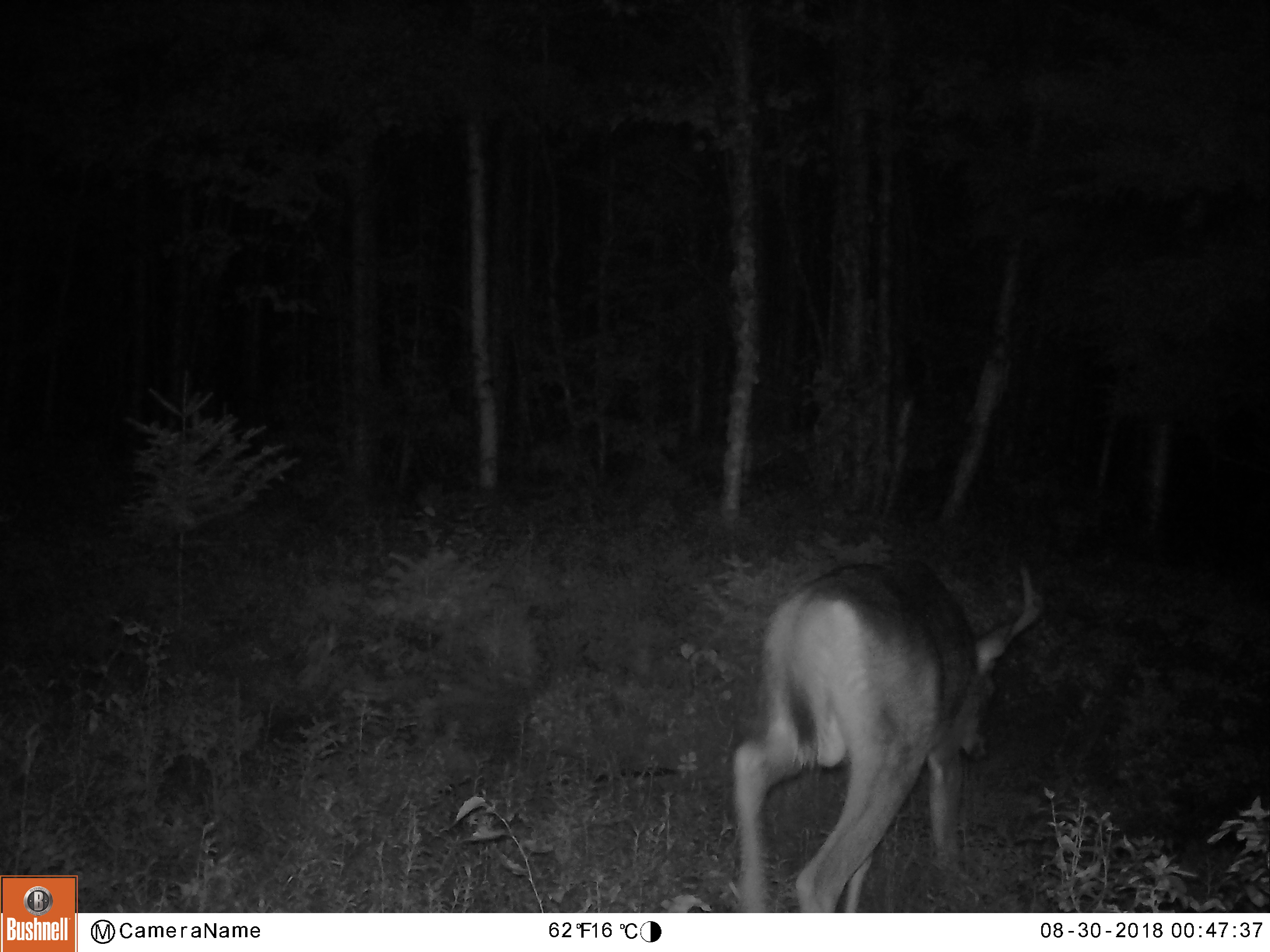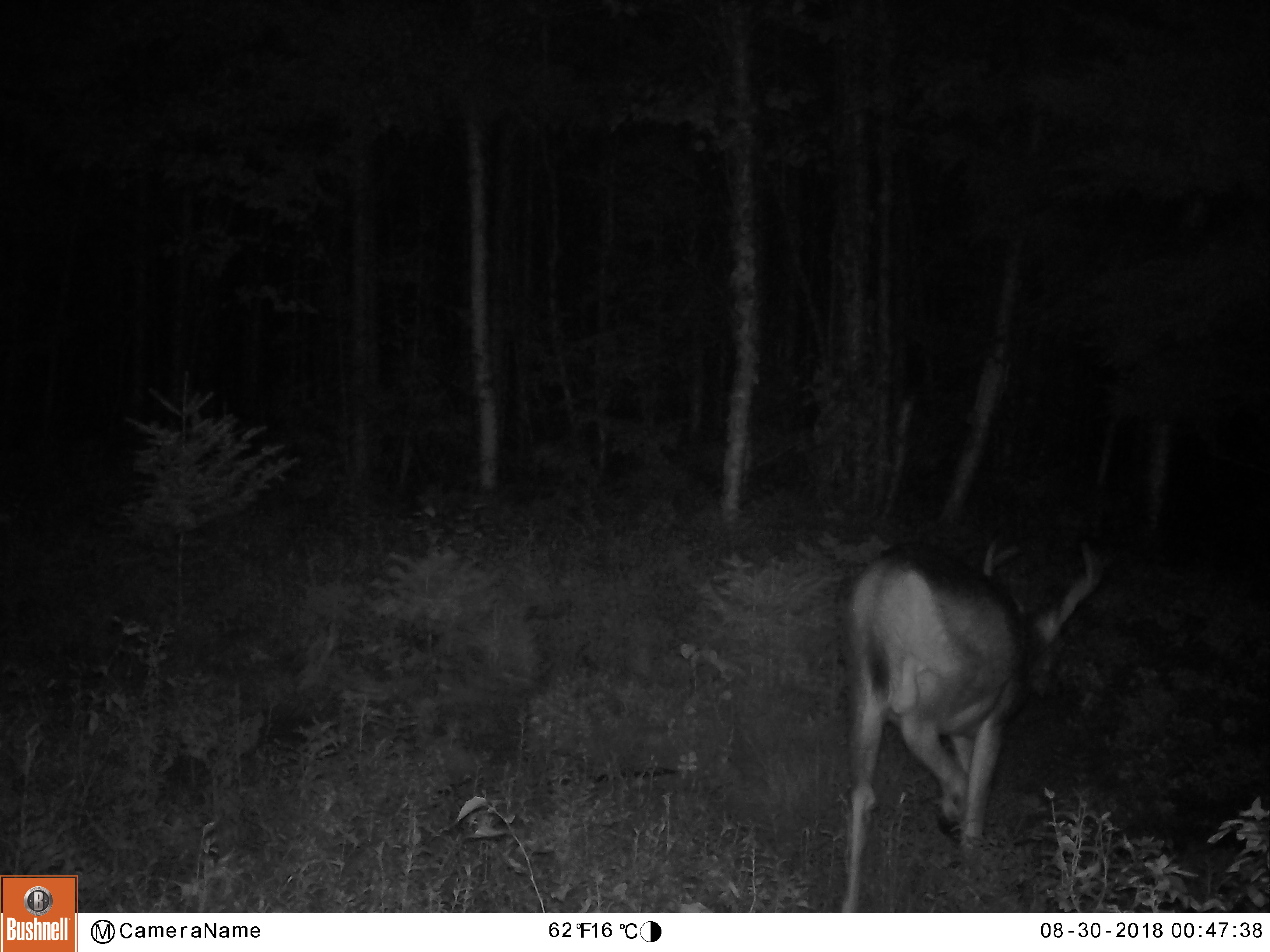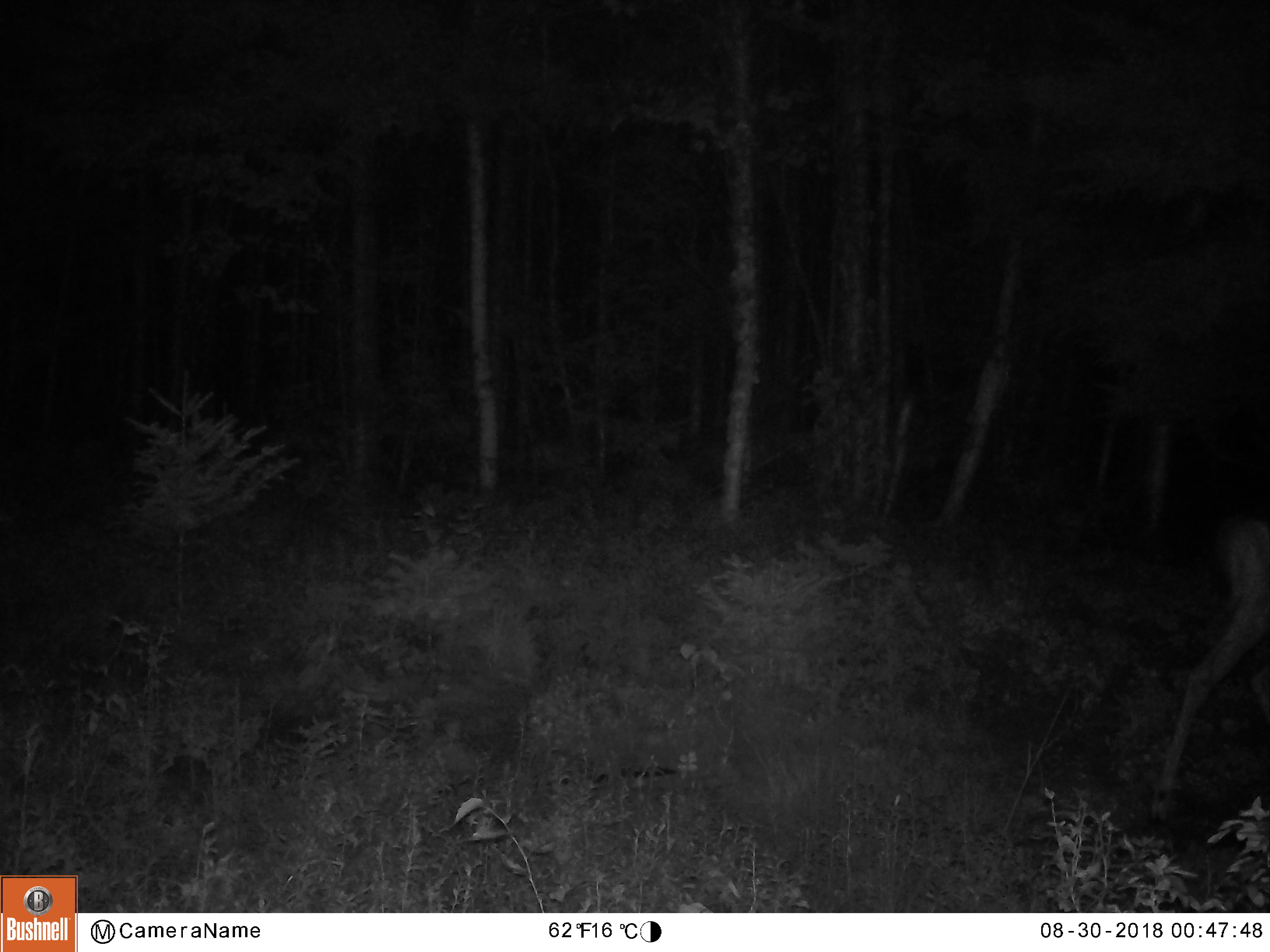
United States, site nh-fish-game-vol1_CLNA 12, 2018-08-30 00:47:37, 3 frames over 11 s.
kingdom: Animalia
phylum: Chordata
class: Mammalia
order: Artiodactyla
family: Cervidae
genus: Odocoileus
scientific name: Odocoileus virginianus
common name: white-tailed deer